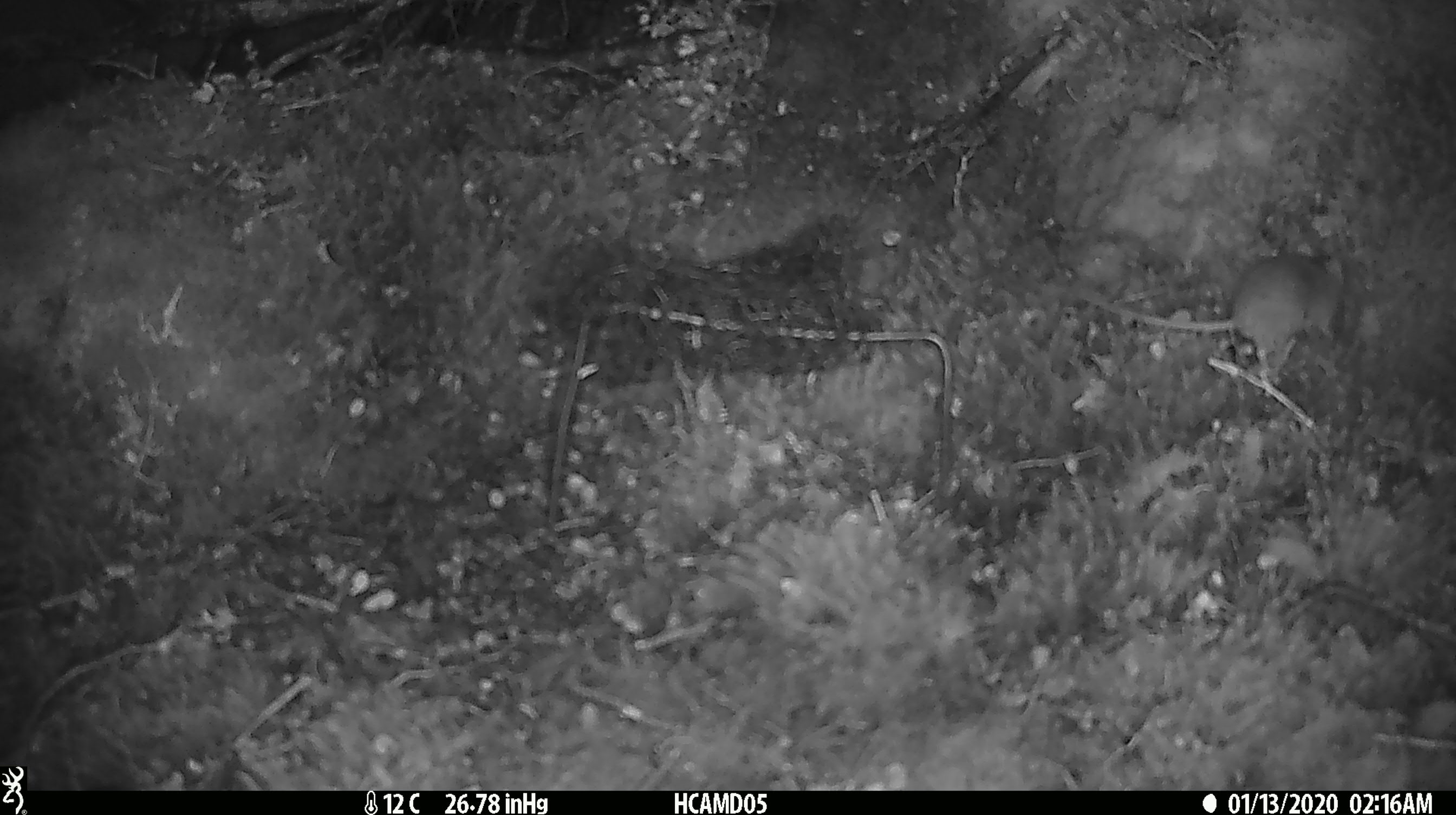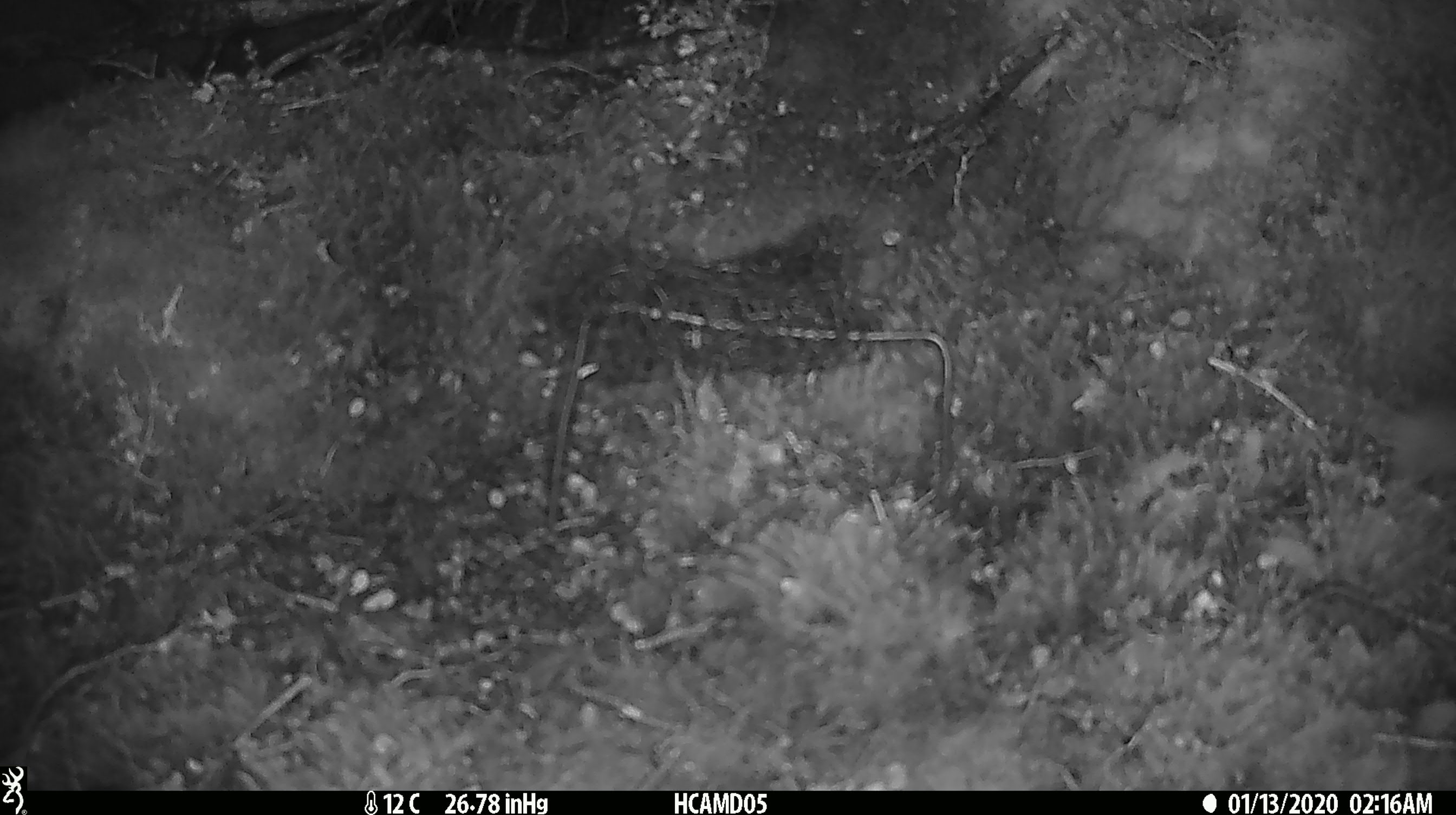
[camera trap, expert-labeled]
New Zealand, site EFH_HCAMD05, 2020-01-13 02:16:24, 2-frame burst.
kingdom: Animalia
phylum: Chordata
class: Mammalia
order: Rodentia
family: Muridae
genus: Mus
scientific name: Mus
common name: mouse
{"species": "mouse (Mus)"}